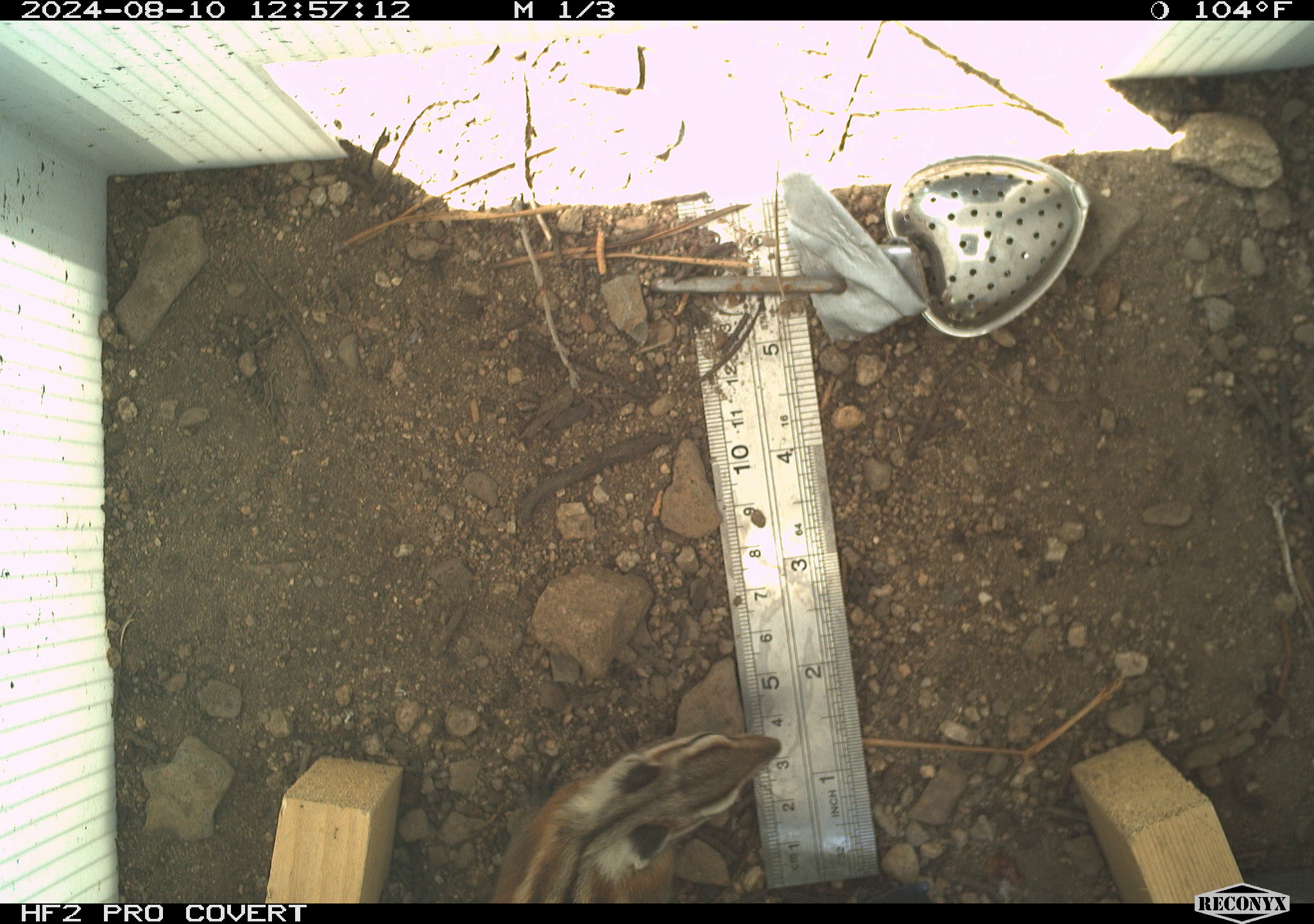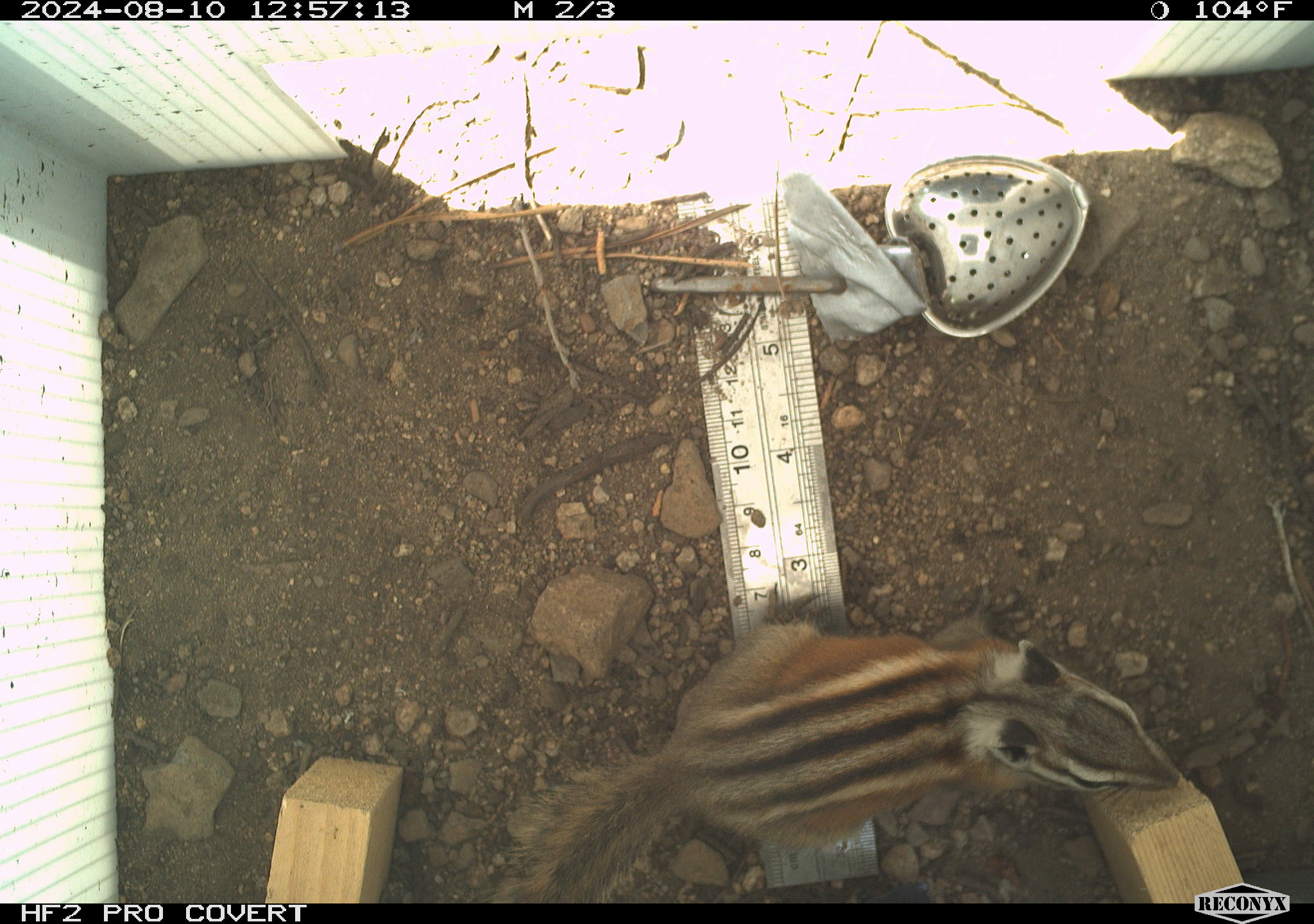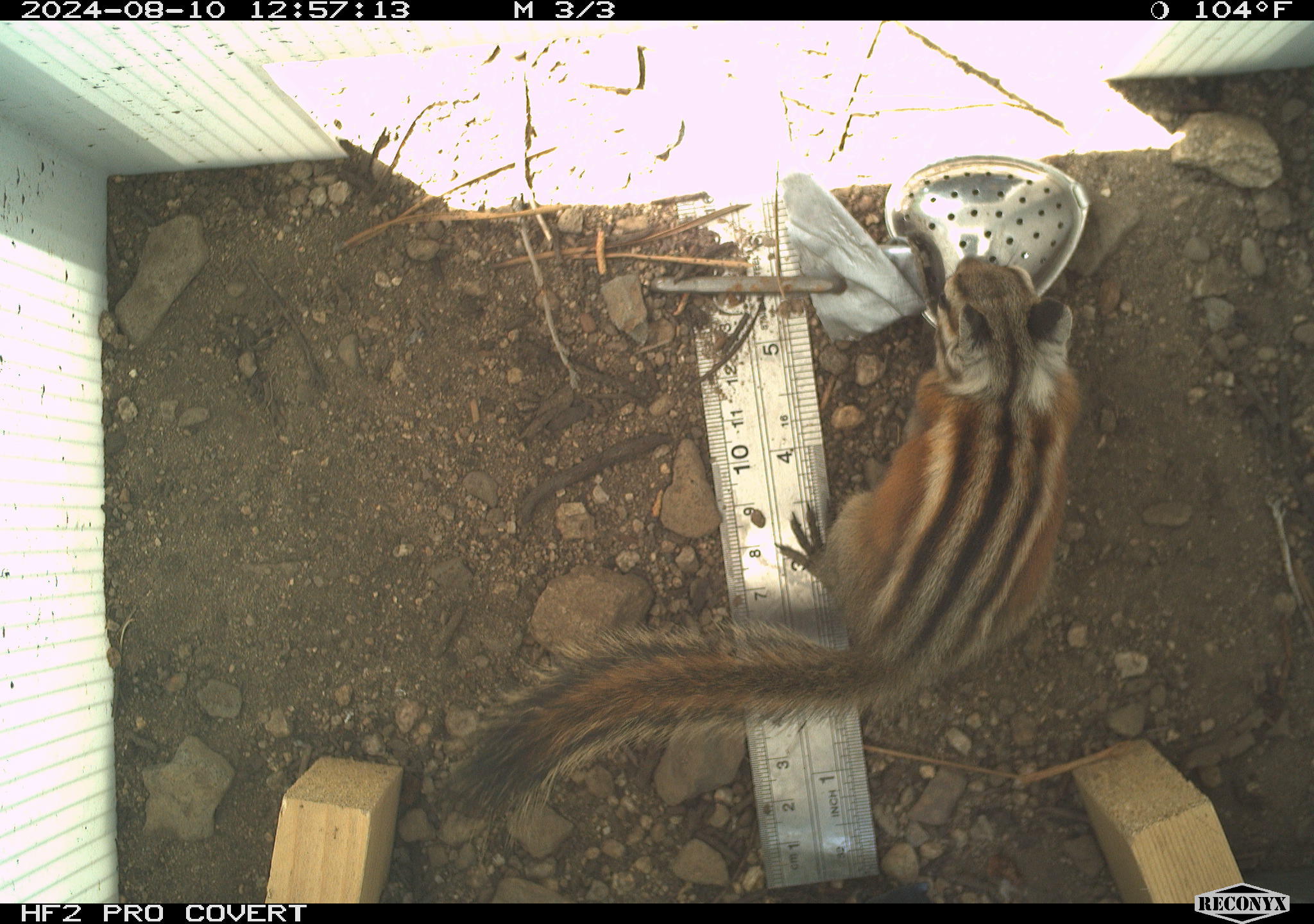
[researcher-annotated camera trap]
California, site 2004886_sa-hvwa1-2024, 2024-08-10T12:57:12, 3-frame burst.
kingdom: Animalia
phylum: Chordata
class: Mammalia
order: Rodentia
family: Sciuridae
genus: Neotamias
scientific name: Neotamias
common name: western chipmunks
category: neotamias species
Neotamias species (western chipmunks) (Neotamias).